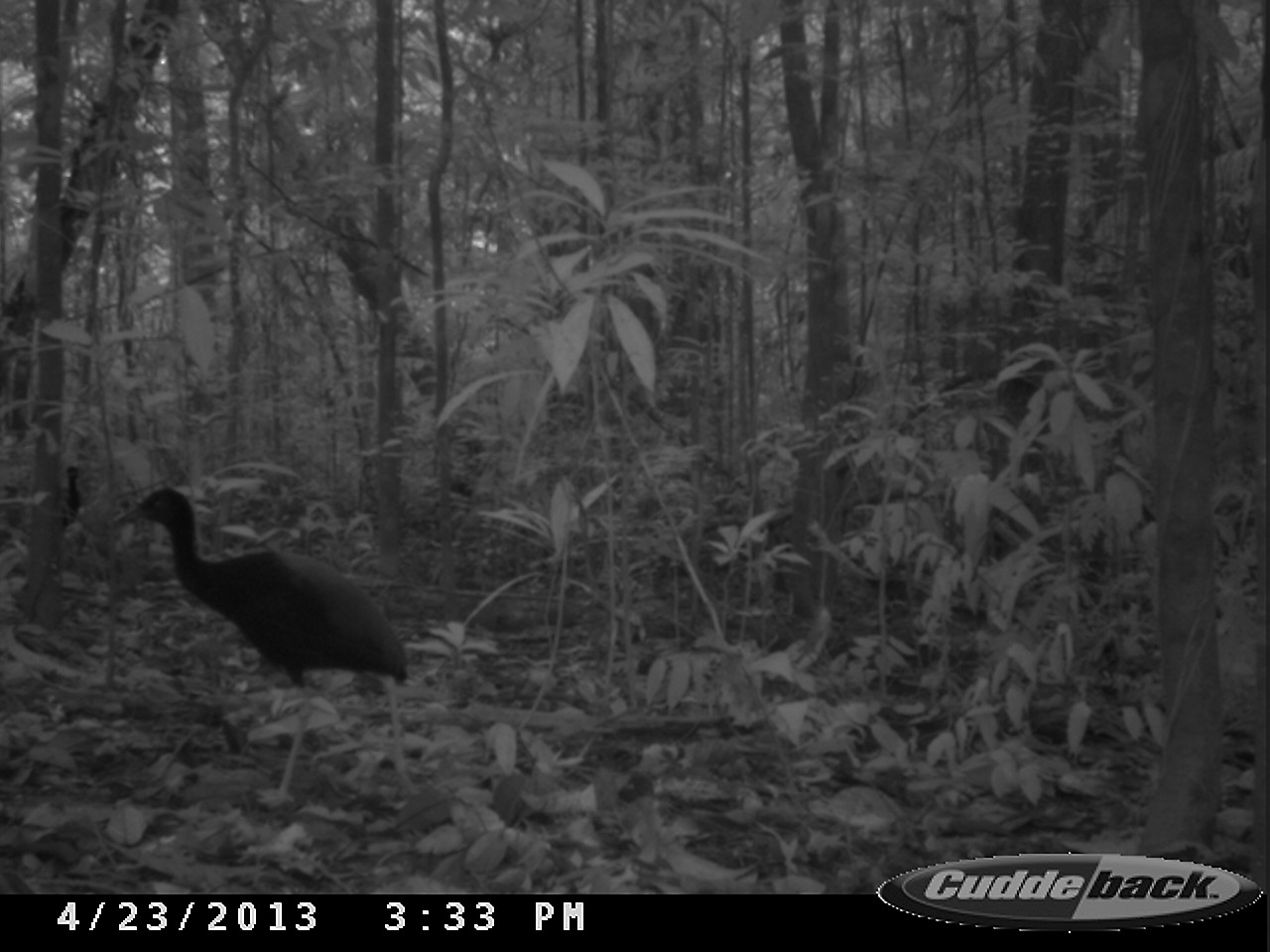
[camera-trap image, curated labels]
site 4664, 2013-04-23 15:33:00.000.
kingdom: Animalia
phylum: Chordata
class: Aves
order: Gruiformes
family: Psophiidae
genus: Psophia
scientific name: Psophia crepitans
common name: gray-winged trumpeter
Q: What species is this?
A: Psophia crepitans (gray-winged trumpeter).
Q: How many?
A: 1.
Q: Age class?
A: Adult.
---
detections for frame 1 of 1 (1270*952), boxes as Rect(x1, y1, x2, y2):
psophia crepitans: Rect(110, 485, 421, 811)